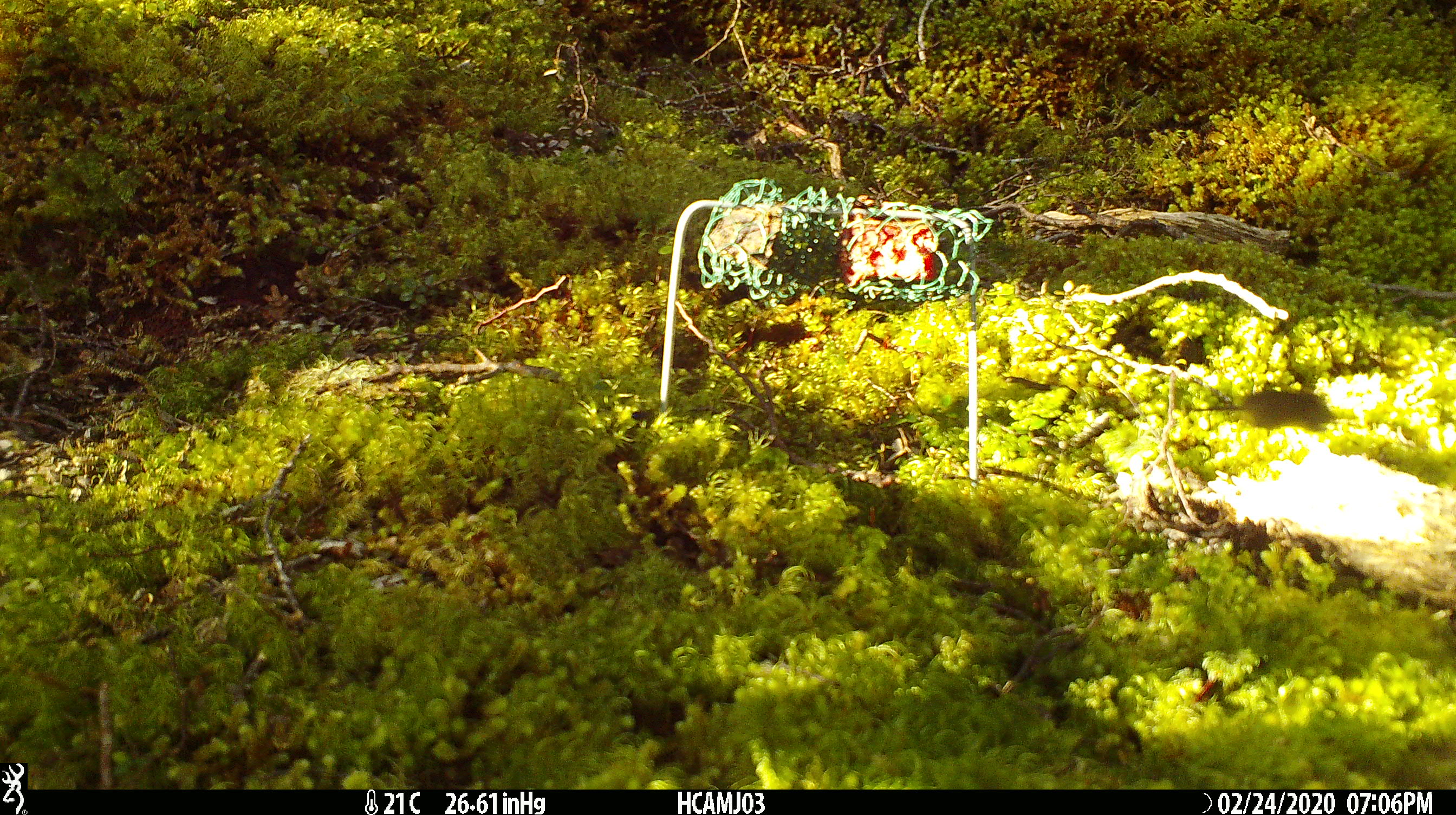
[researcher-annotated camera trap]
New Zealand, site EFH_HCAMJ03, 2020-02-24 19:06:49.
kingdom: Animalia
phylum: Chordata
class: Mammalia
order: Rodentia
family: Muridae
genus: Mus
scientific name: Mus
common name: mouse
Mouse (Mus).